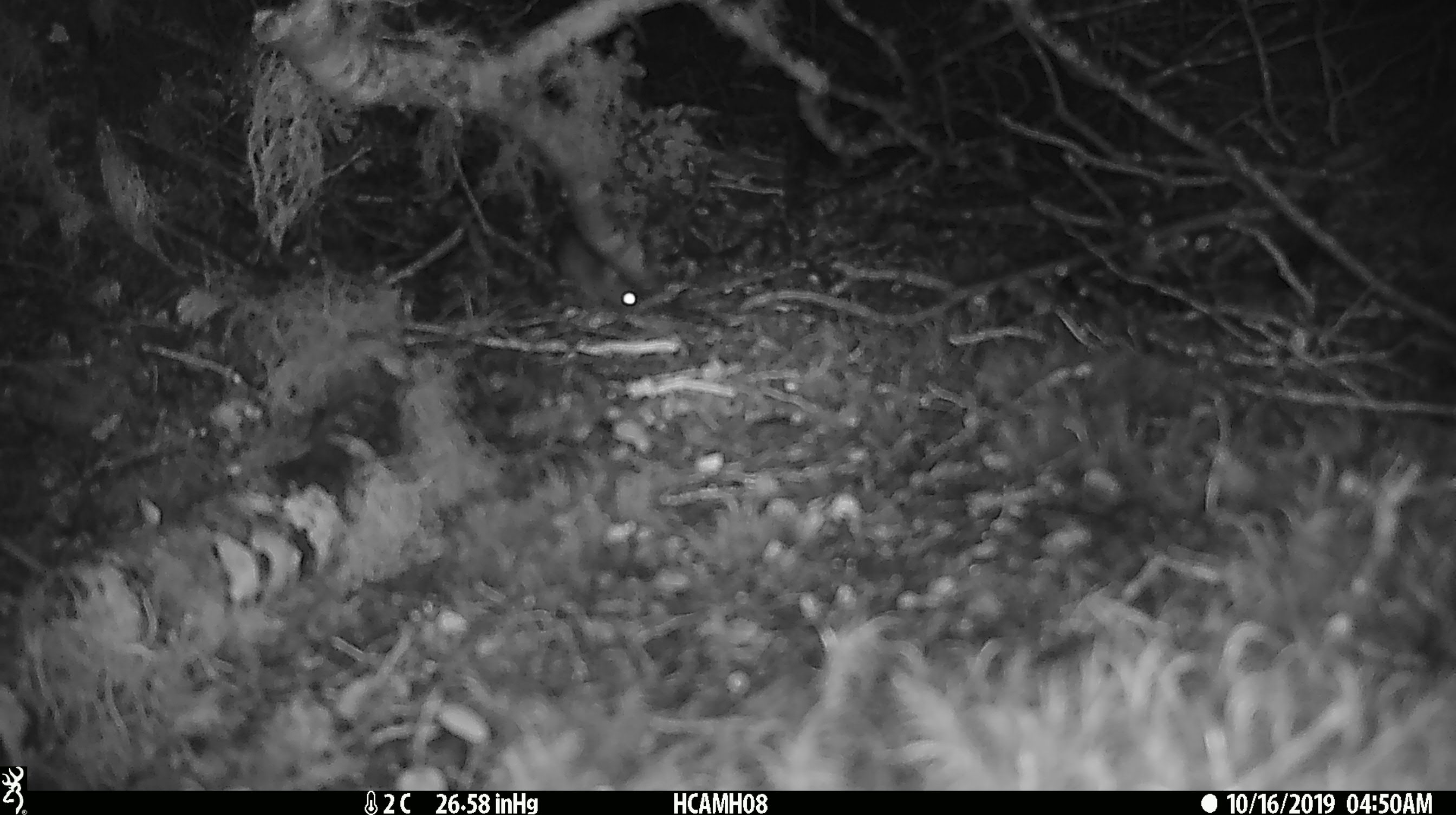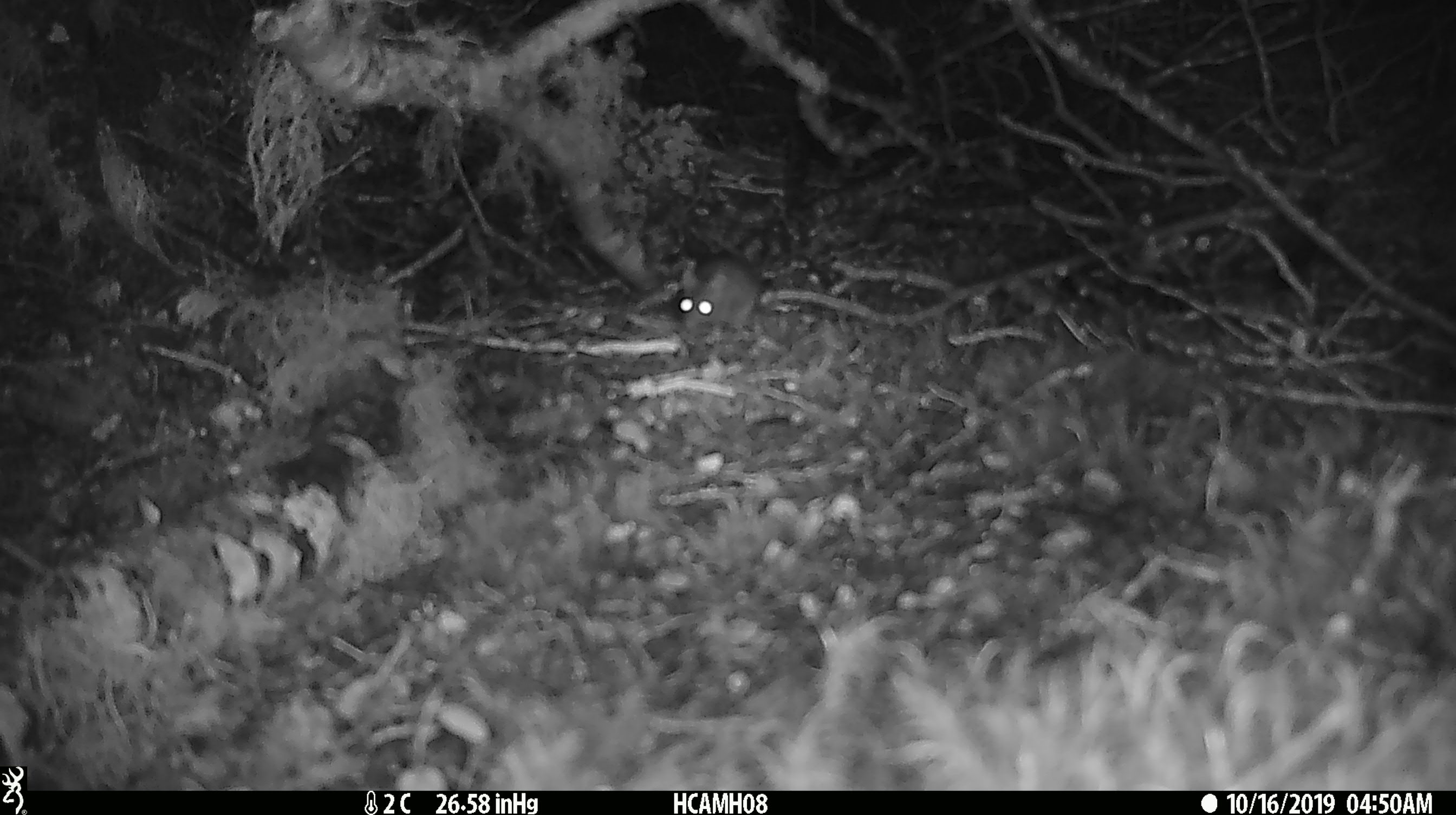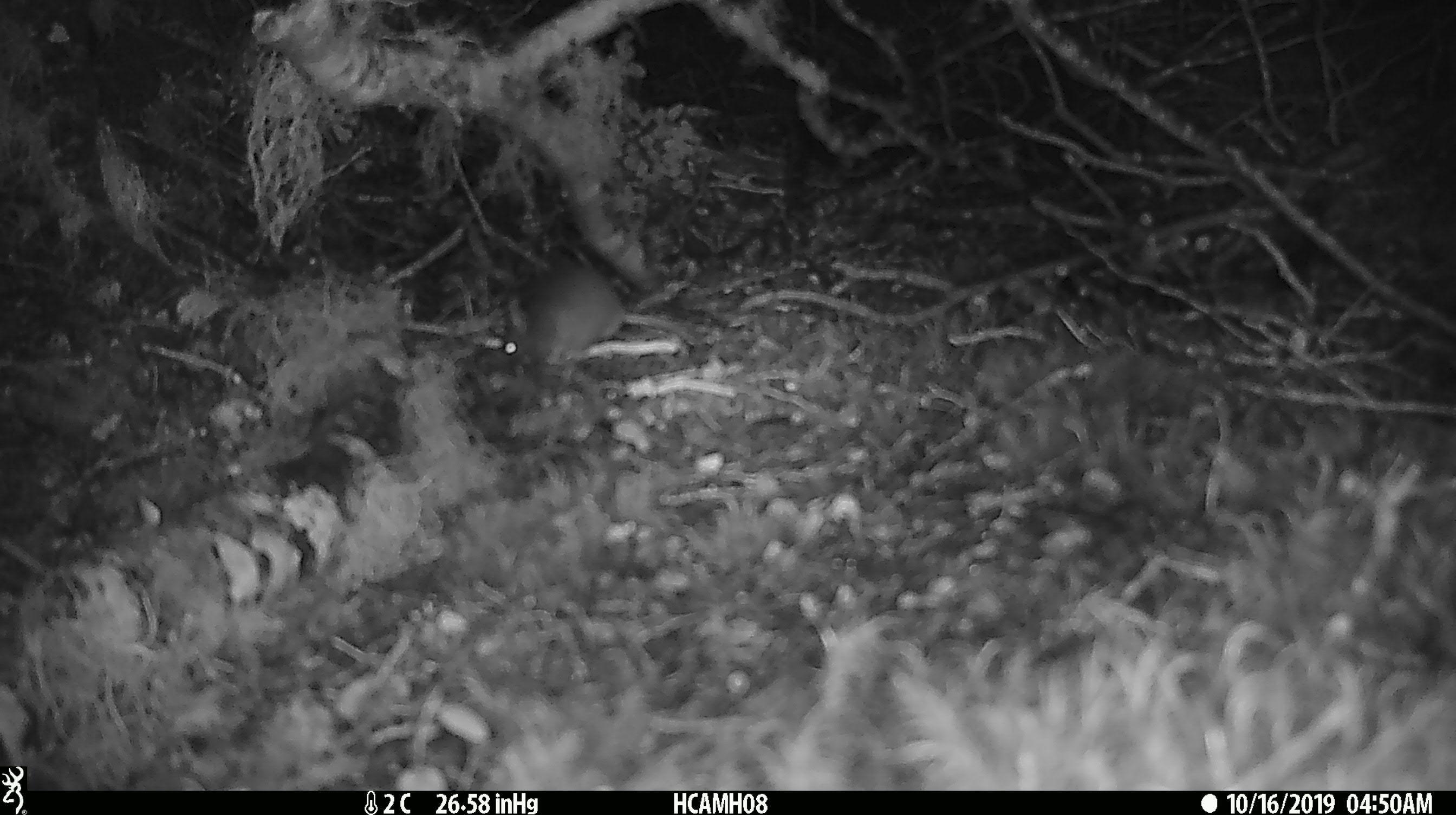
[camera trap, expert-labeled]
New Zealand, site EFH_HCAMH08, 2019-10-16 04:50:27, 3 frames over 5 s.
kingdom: Animalia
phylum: Chordata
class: Mammalia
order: Rodentia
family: Muridae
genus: Mus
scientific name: Mus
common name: mouse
Mouse (Mus).